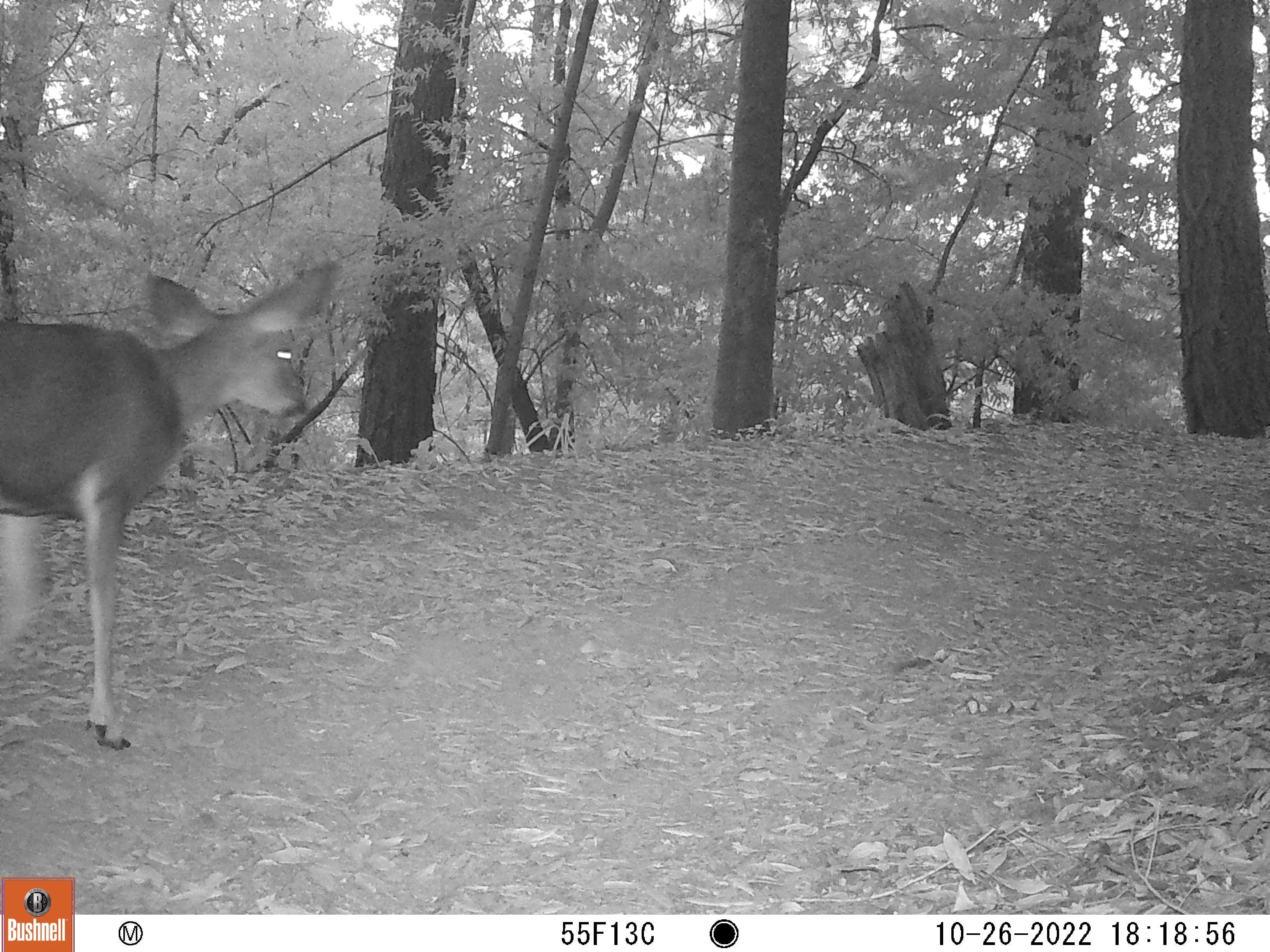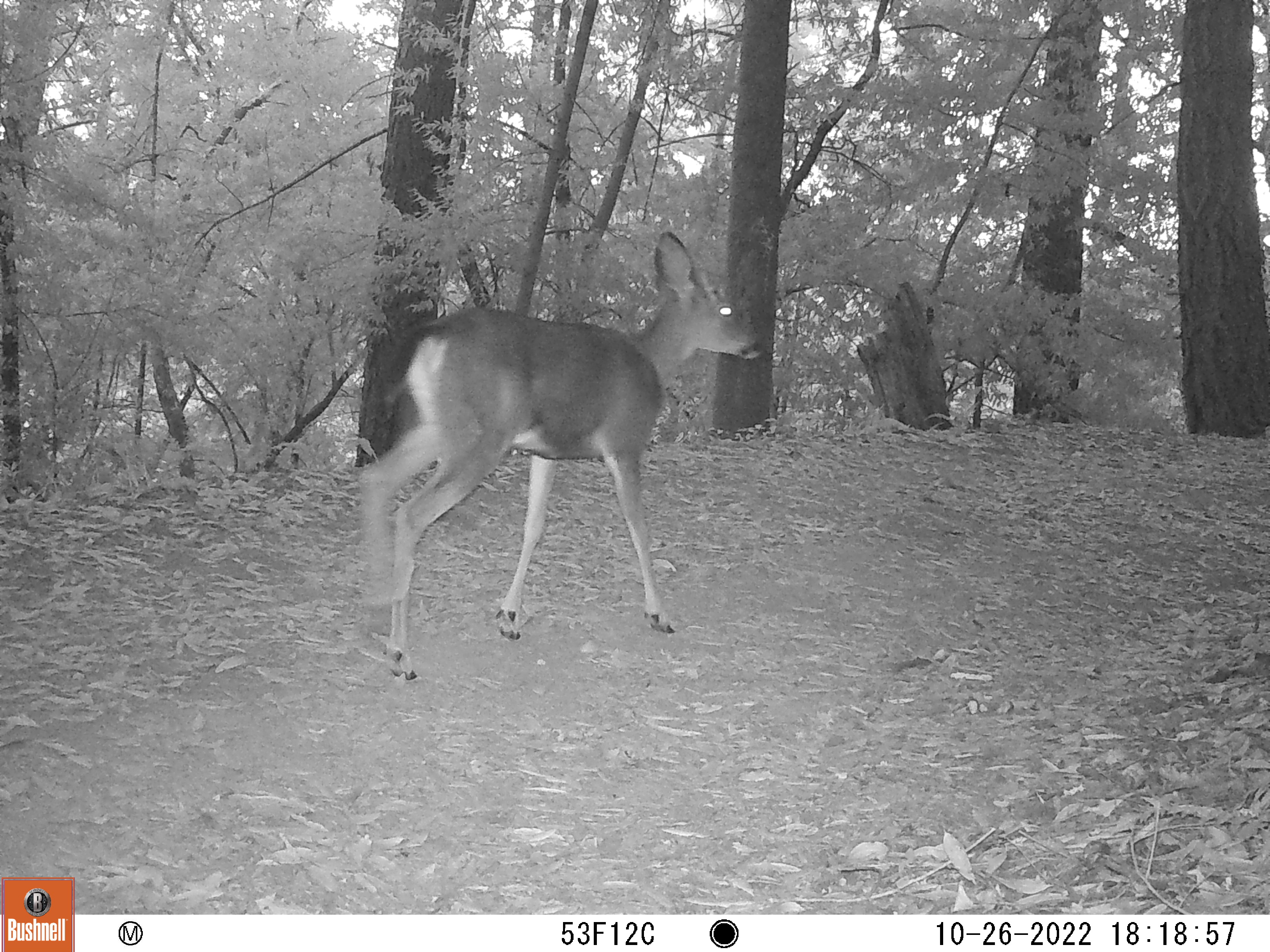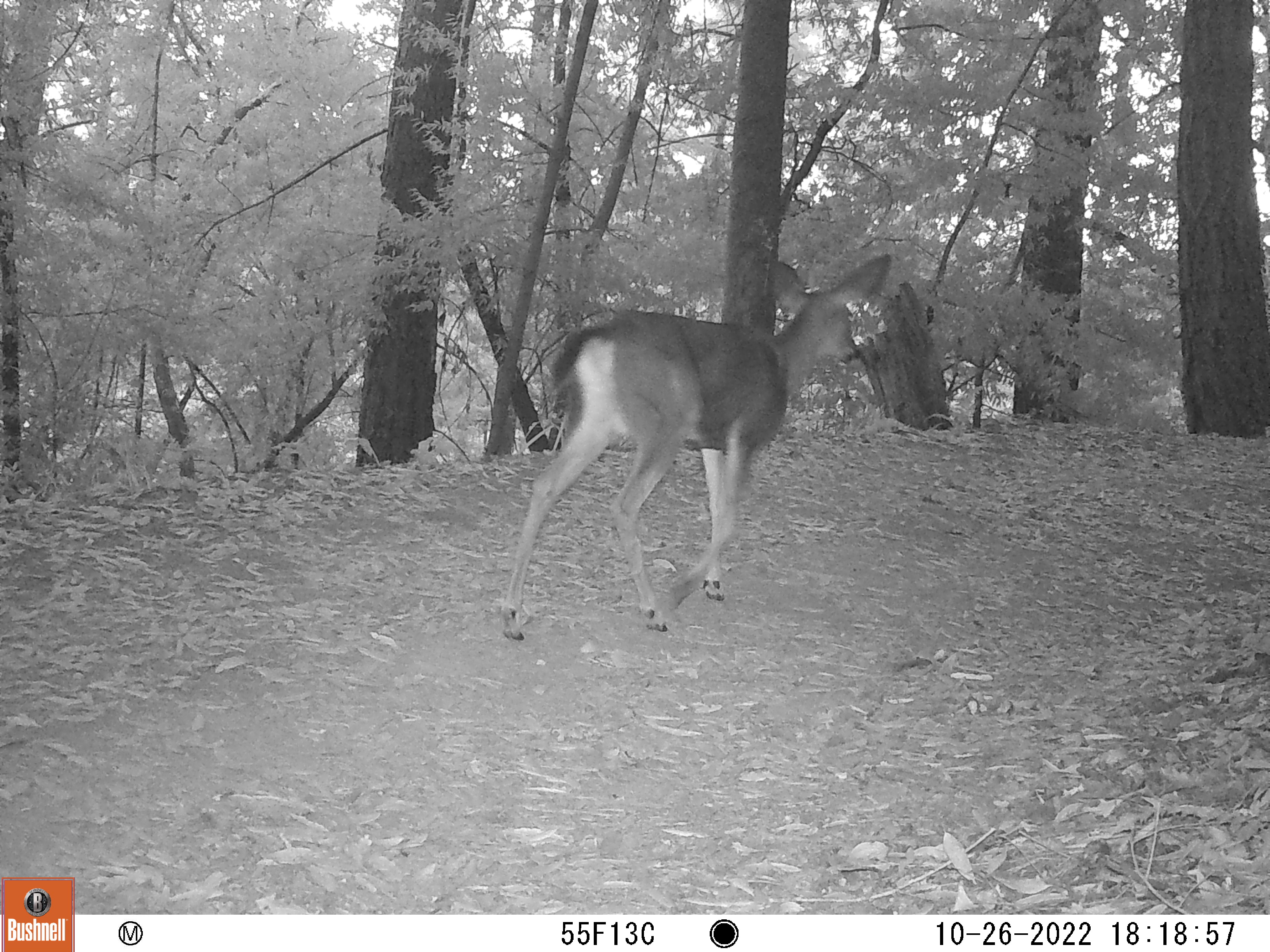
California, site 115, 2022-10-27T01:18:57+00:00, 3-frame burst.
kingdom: Animalia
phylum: Chordata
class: Mammalia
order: Artiodactyla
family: Cervidae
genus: Odocoileus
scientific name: Odocoileus hemionus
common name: mule deer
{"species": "mule deer (Odocoileus hemionus)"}